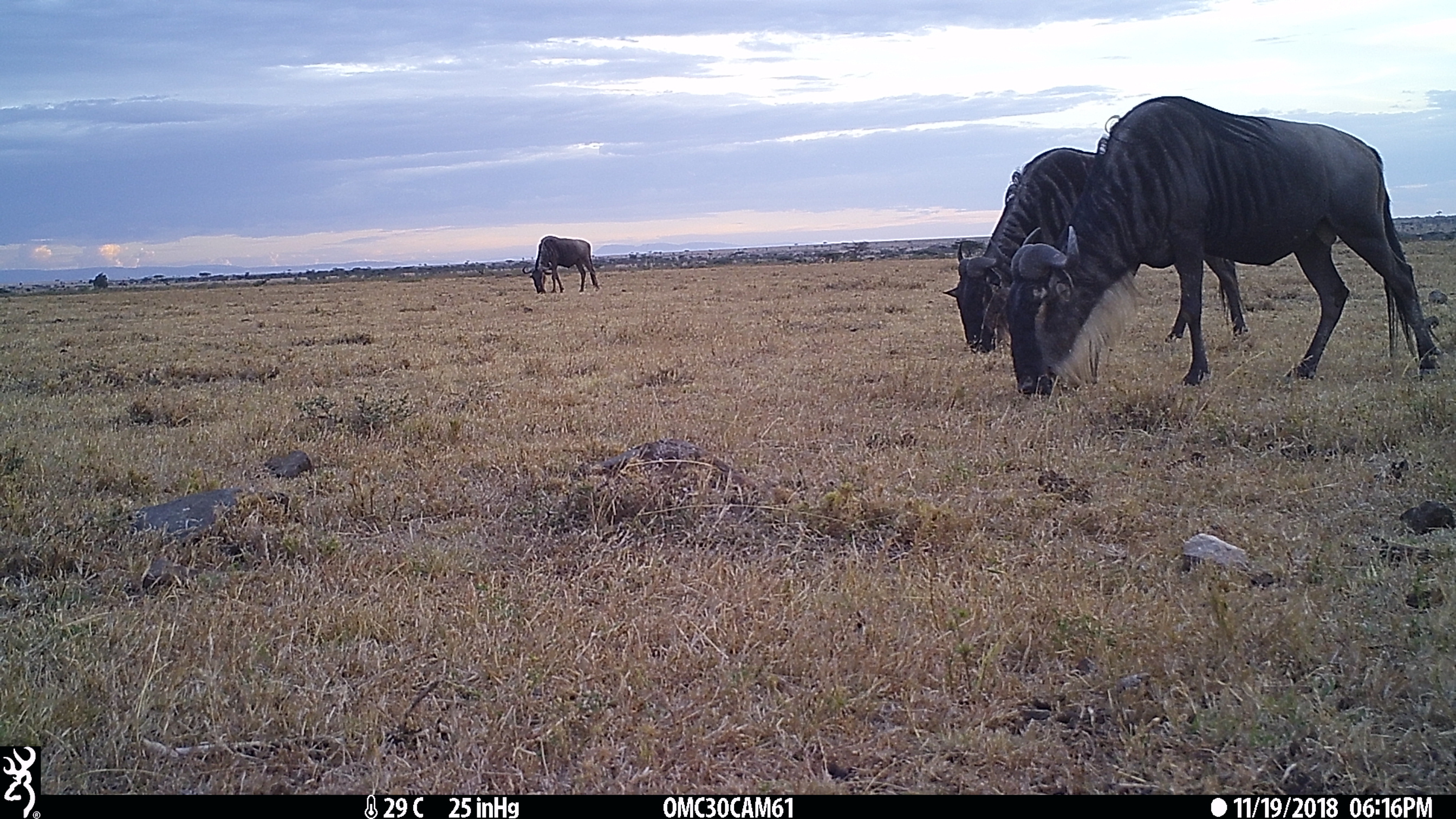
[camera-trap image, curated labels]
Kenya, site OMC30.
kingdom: Animalia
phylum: Chordata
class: Mammalia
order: Artiodactyla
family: Bovidae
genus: Connochaetes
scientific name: Connochaetes taurinus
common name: blue wildebeest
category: wildebeest